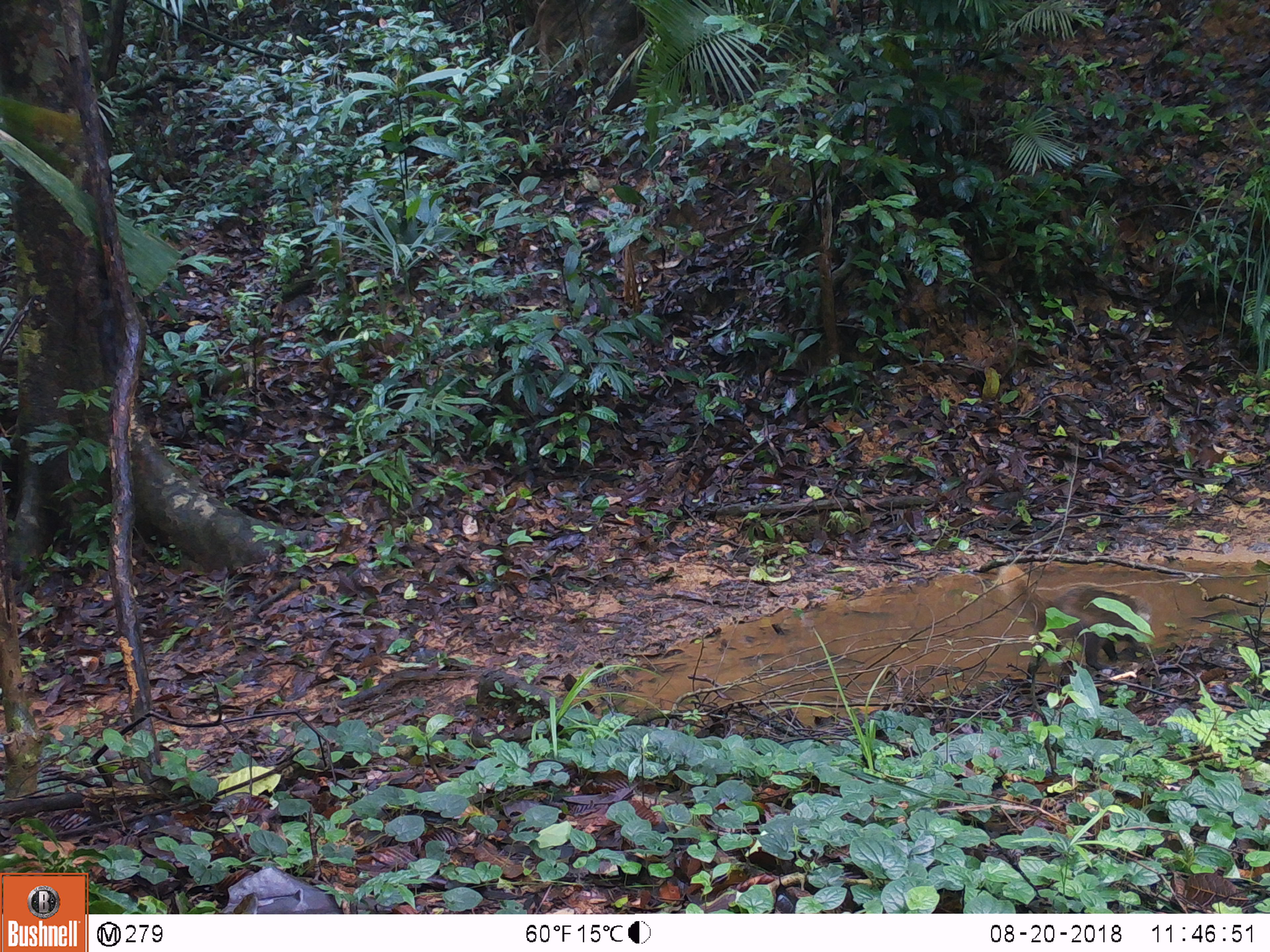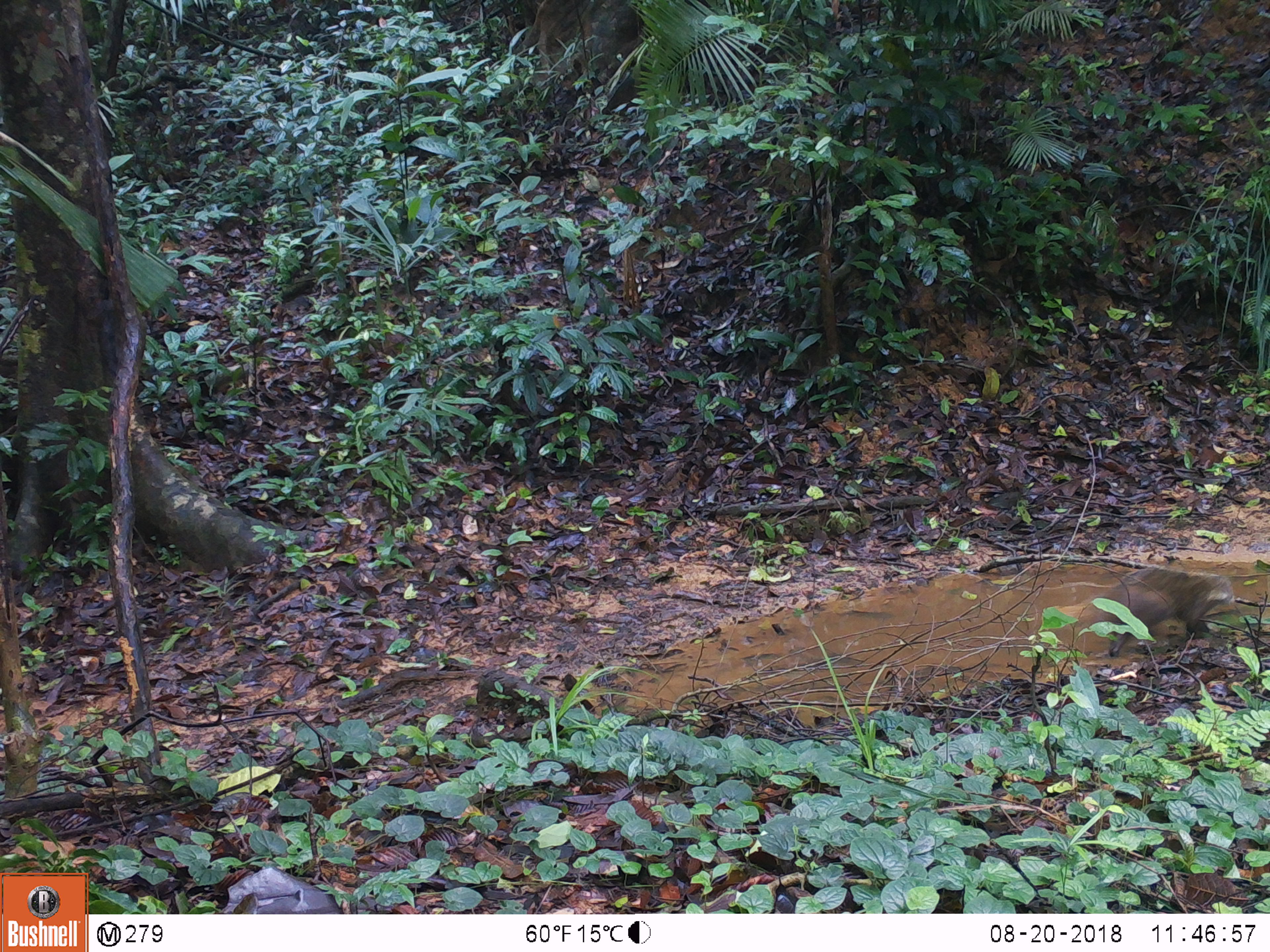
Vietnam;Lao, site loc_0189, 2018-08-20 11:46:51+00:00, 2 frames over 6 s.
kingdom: Animalia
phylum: Chordata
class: Mammalia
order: Carnivora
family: Herpestidae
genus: Urva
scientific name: Urva urva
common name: crab-eating mongoose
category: crab eating mongoose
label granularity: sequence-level